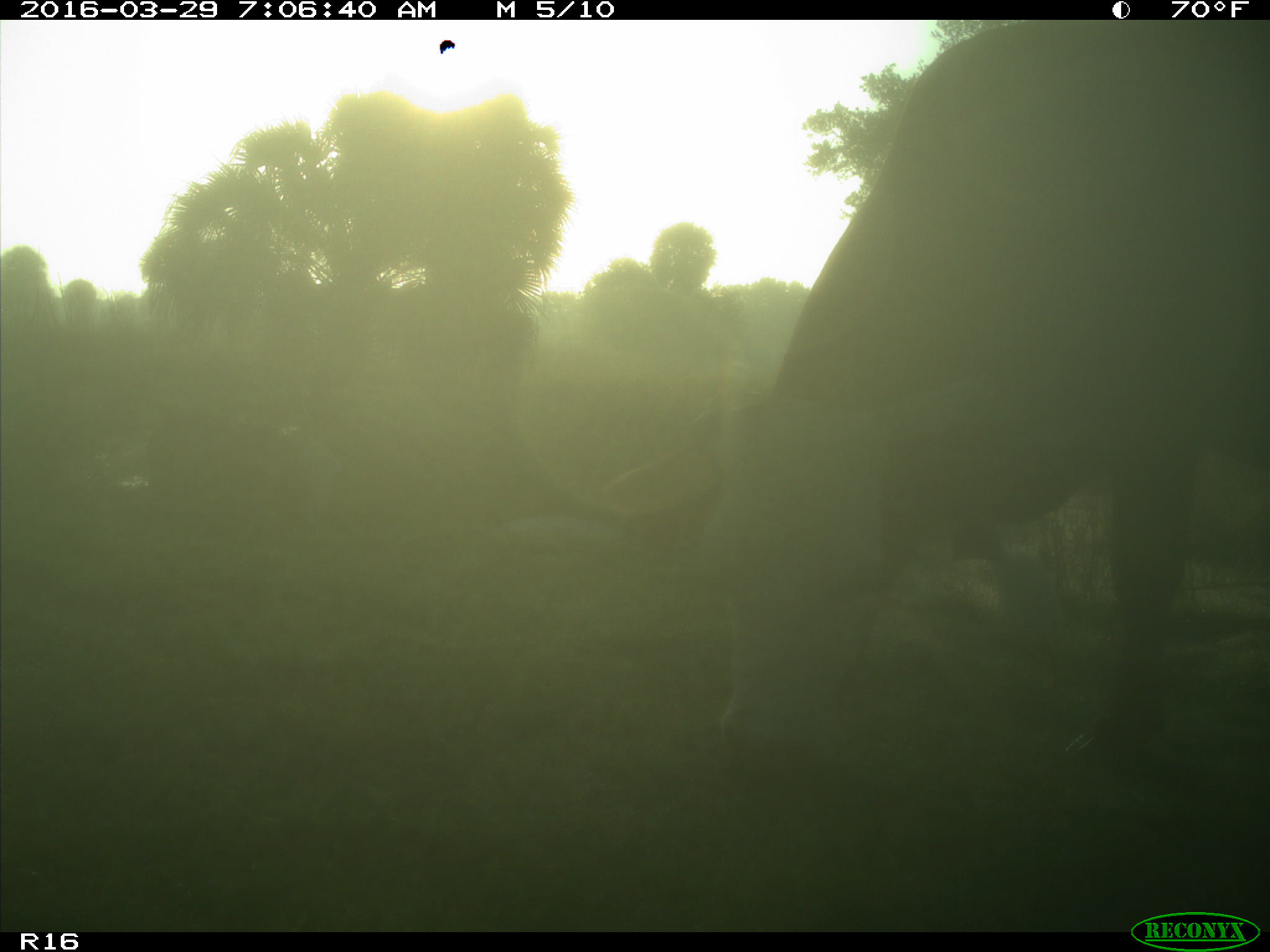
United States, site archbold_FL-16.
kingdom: Animalia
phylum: Chordata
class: Mammalia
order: Artiodactyla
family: Bovidae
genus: Bos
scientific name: Bos taurus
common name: domestic cow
Bos taurus (domestic cow).